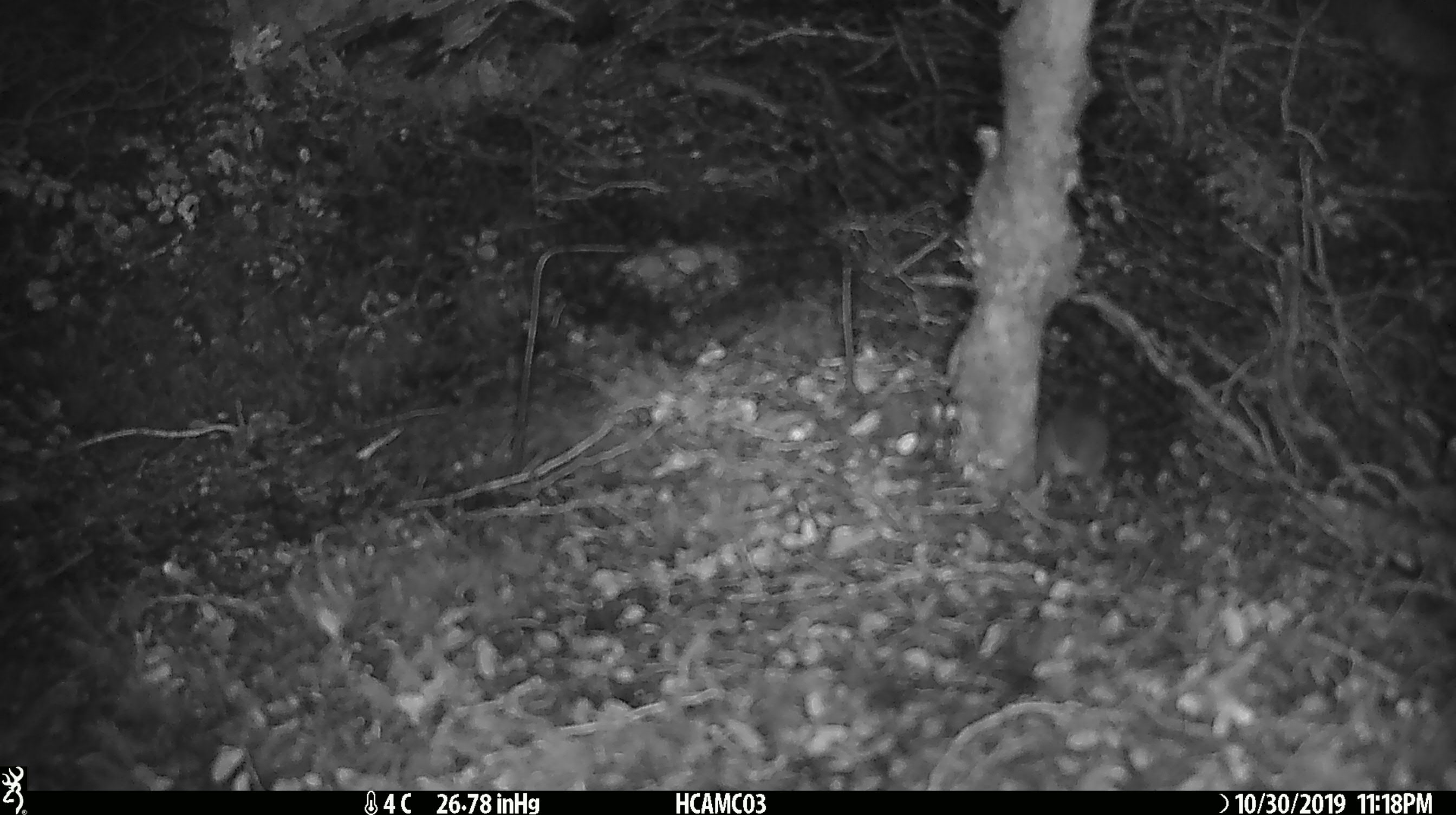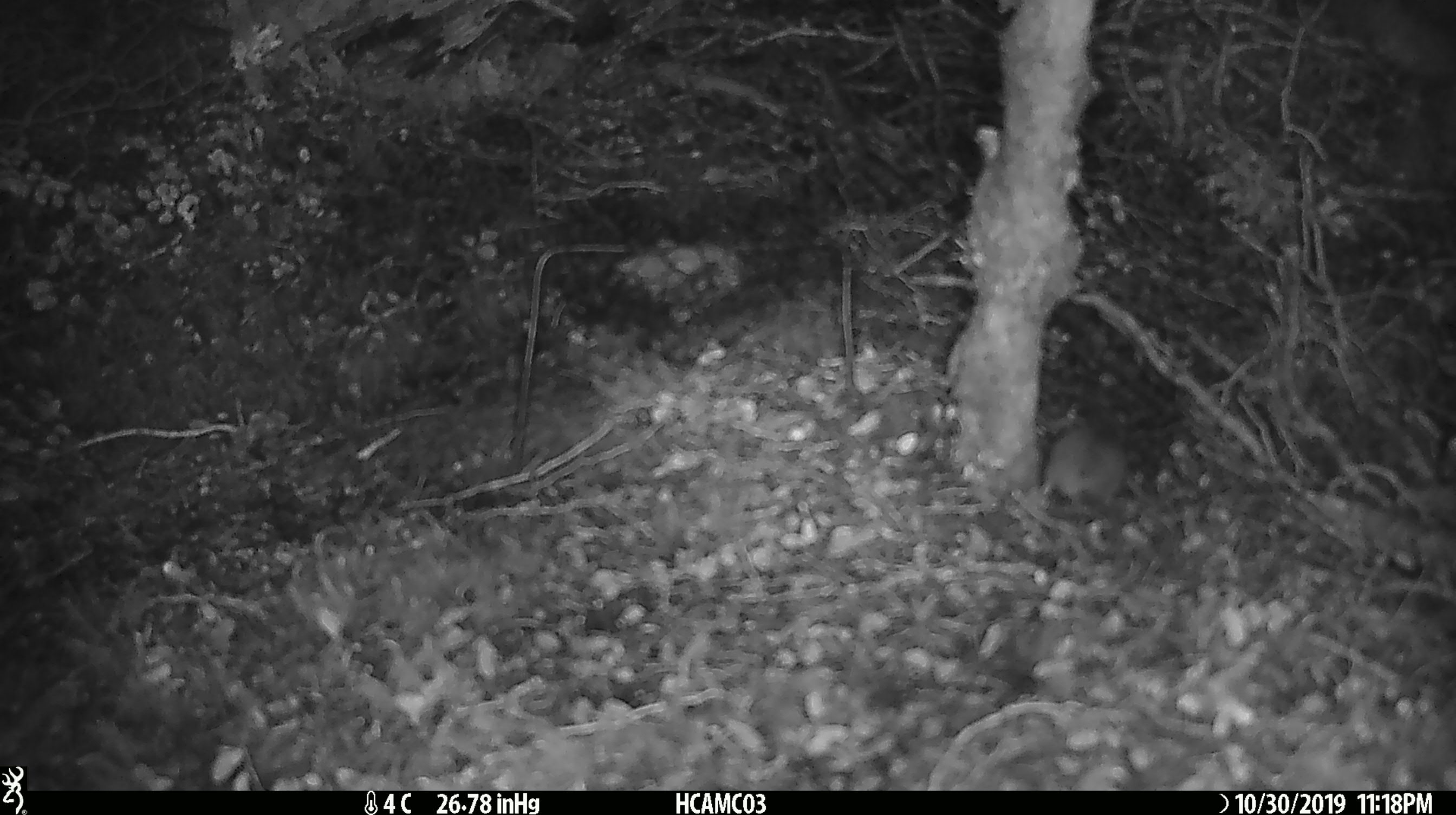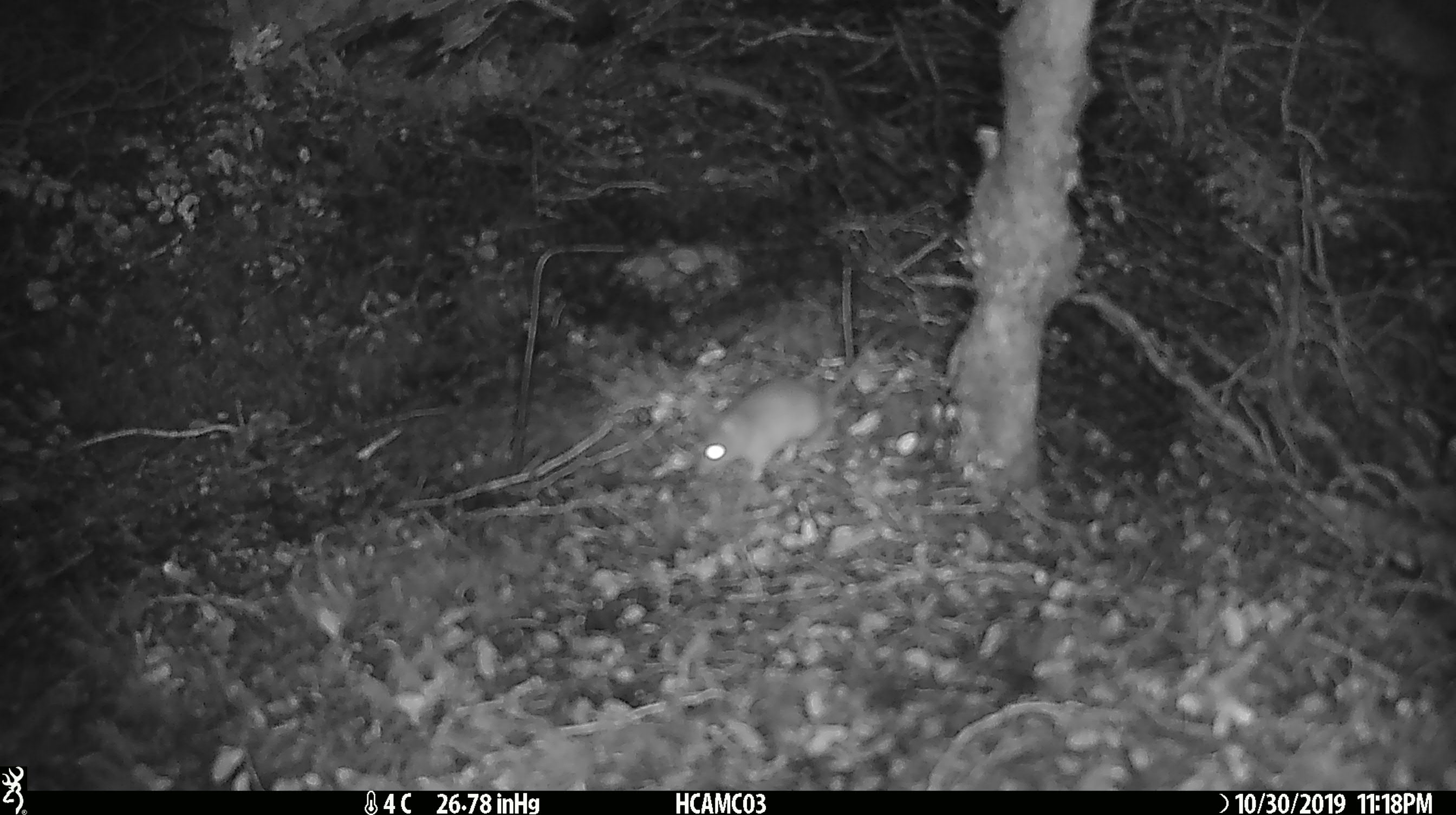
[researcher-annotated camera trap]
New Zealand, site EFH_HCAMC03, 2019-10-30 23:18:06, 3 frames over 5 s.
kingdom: Animalia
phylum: Chordata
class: Mammalia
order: Rodentia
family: Muridae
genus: Mus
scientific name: Mus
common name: mouse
Mouse (Mus).